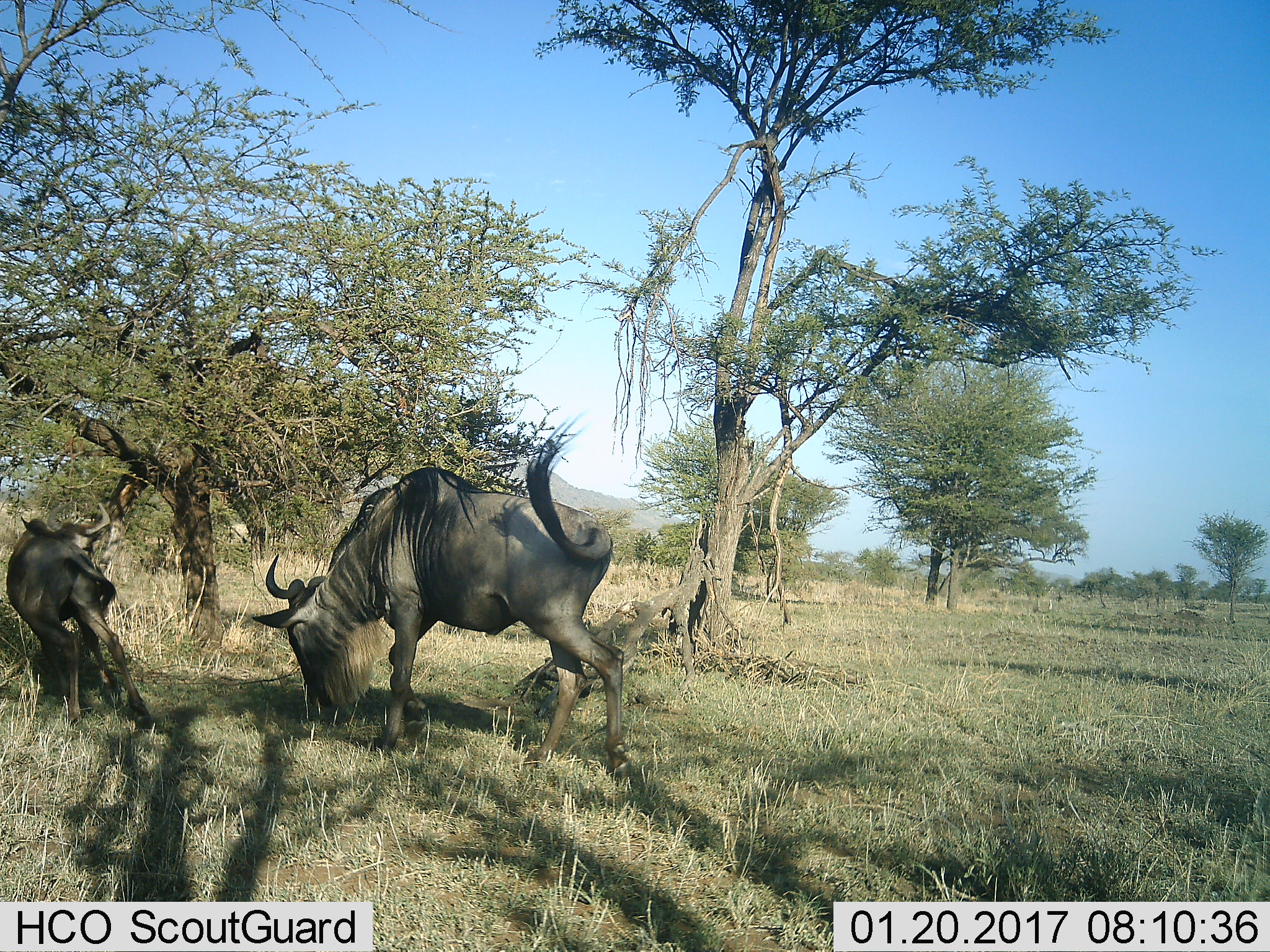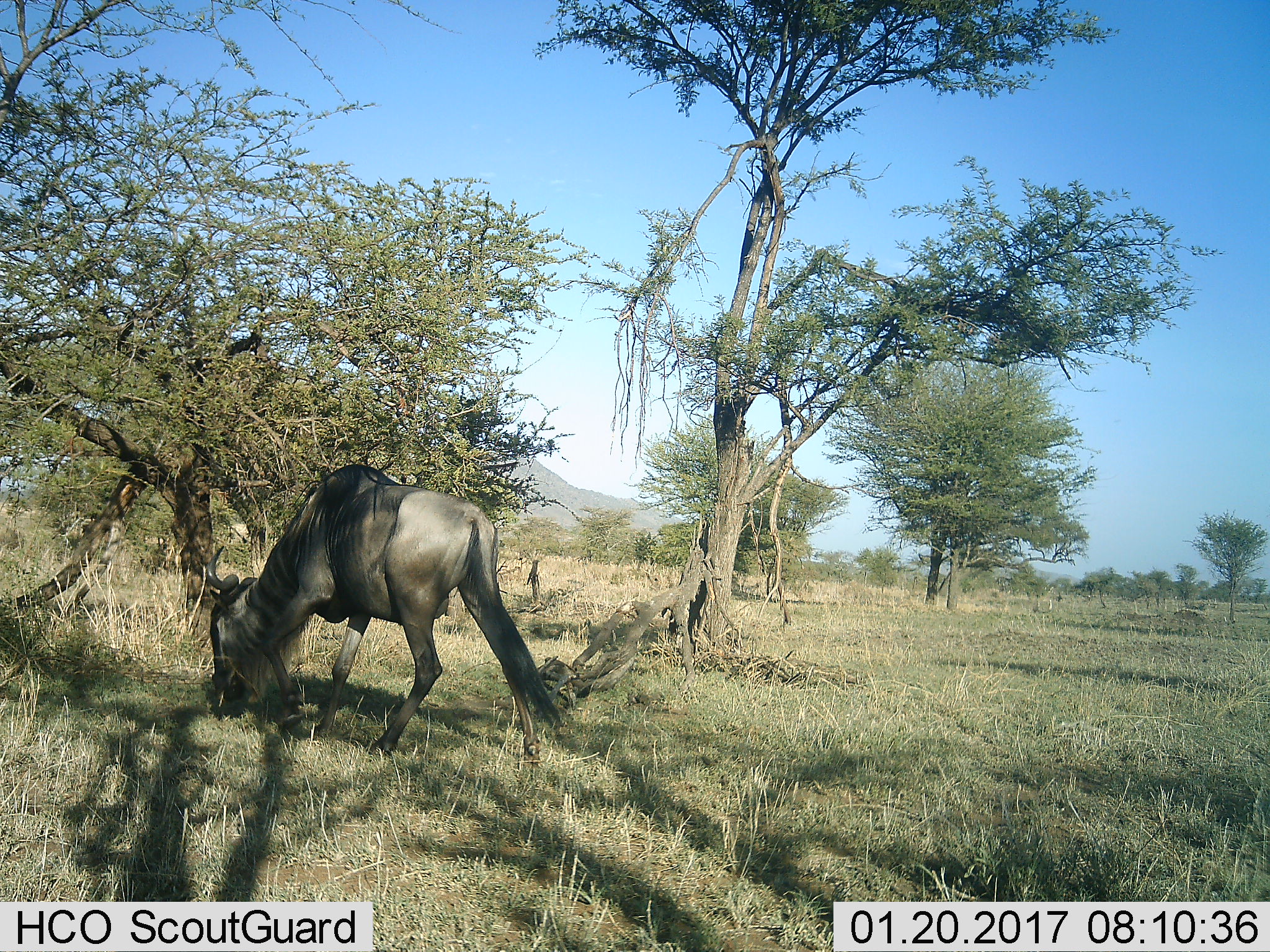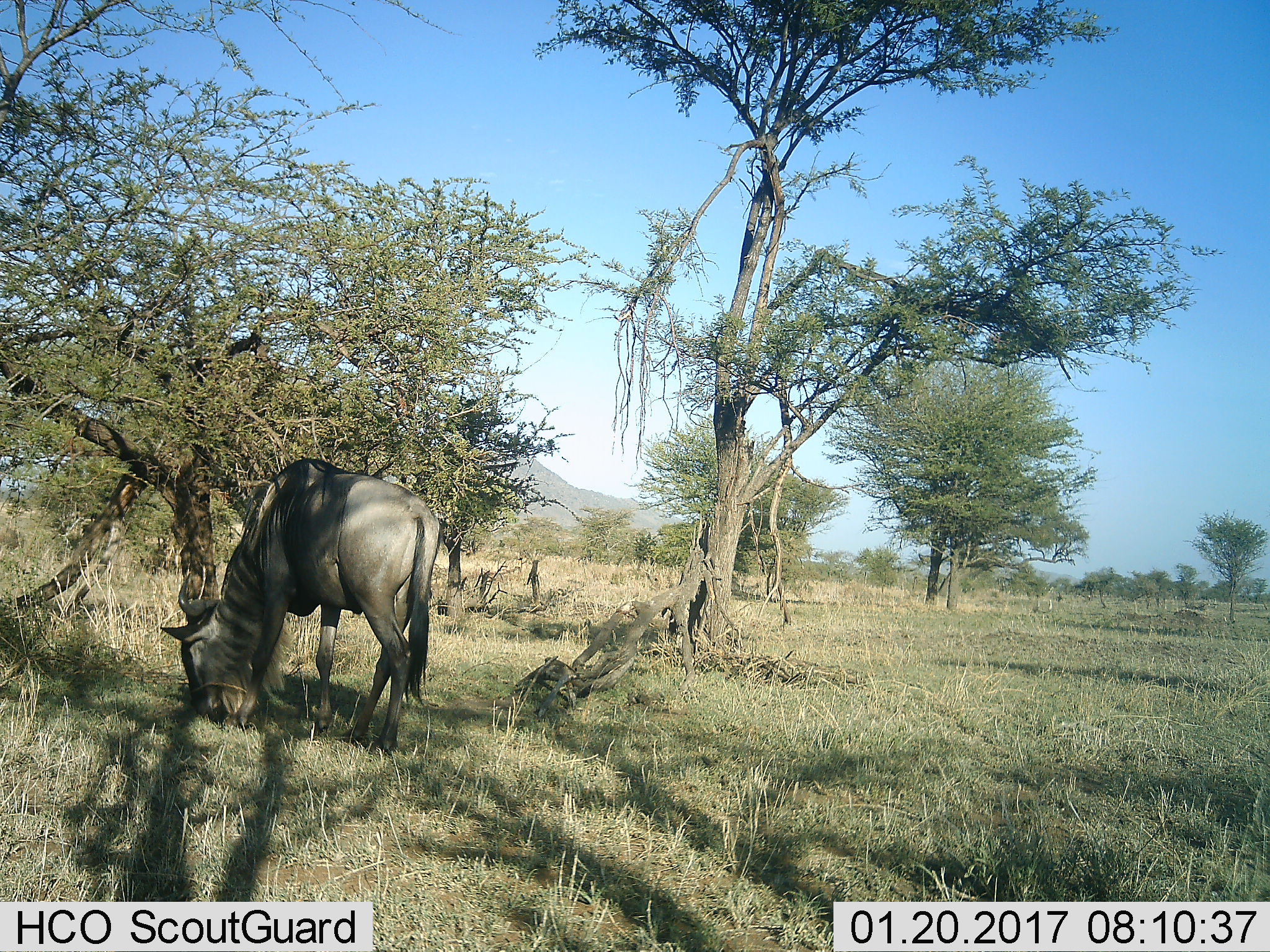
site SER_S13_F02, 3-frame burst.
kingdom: Animalia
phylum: Chordata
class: Mammalia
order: Artiodactyla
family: Bovidae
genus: Connochaetes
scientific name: Connochaetes taurinus taurinus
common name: blue wildebeest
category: wildebeestblue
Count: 2.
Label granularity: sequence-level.